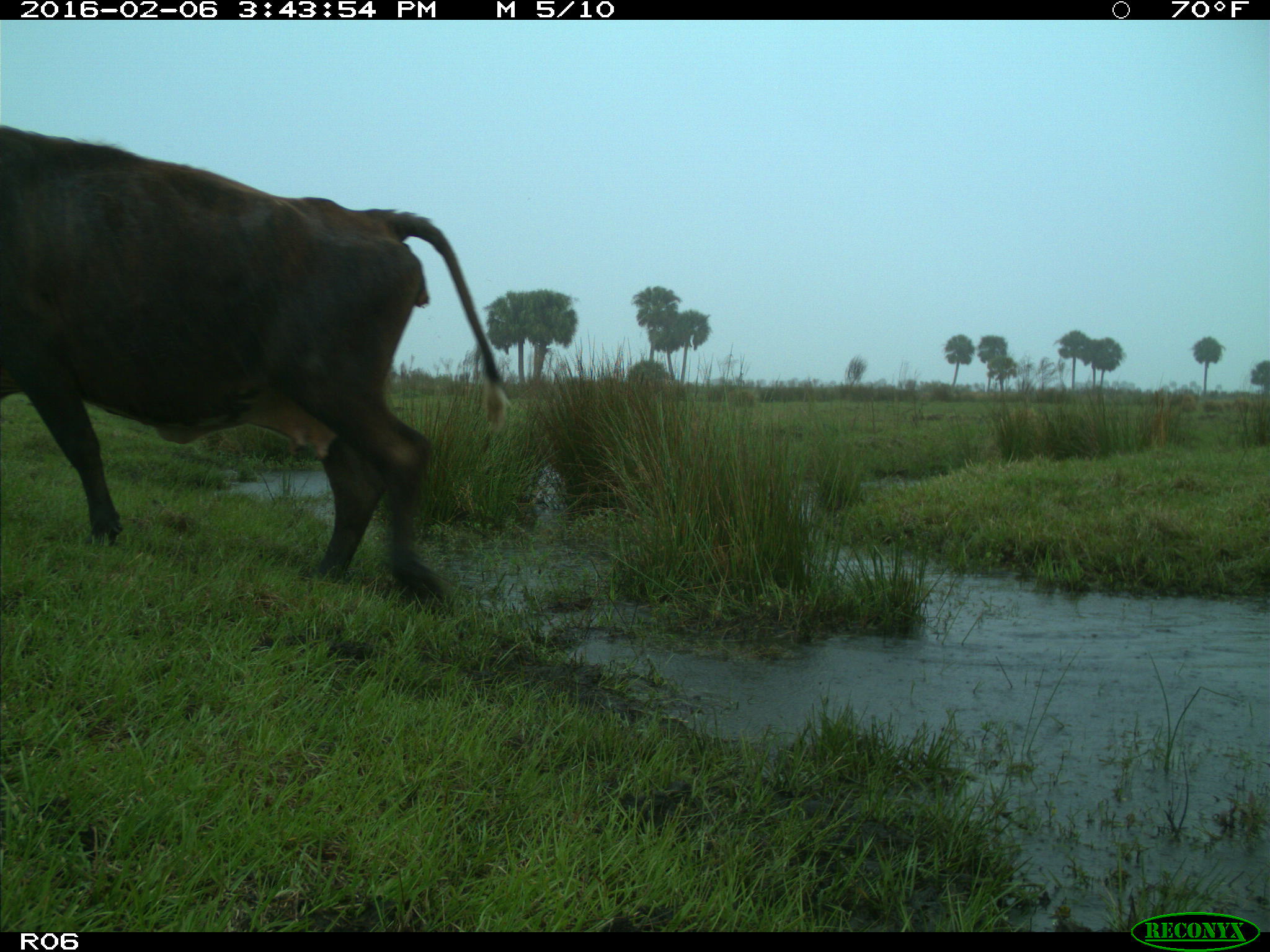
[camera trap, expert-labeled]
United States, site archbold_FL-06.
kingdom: Animalia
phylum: Chordata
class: Mammalia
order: Artiodactyla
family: Bovidae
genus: Bos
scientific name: Bos taurus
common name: domestic cow